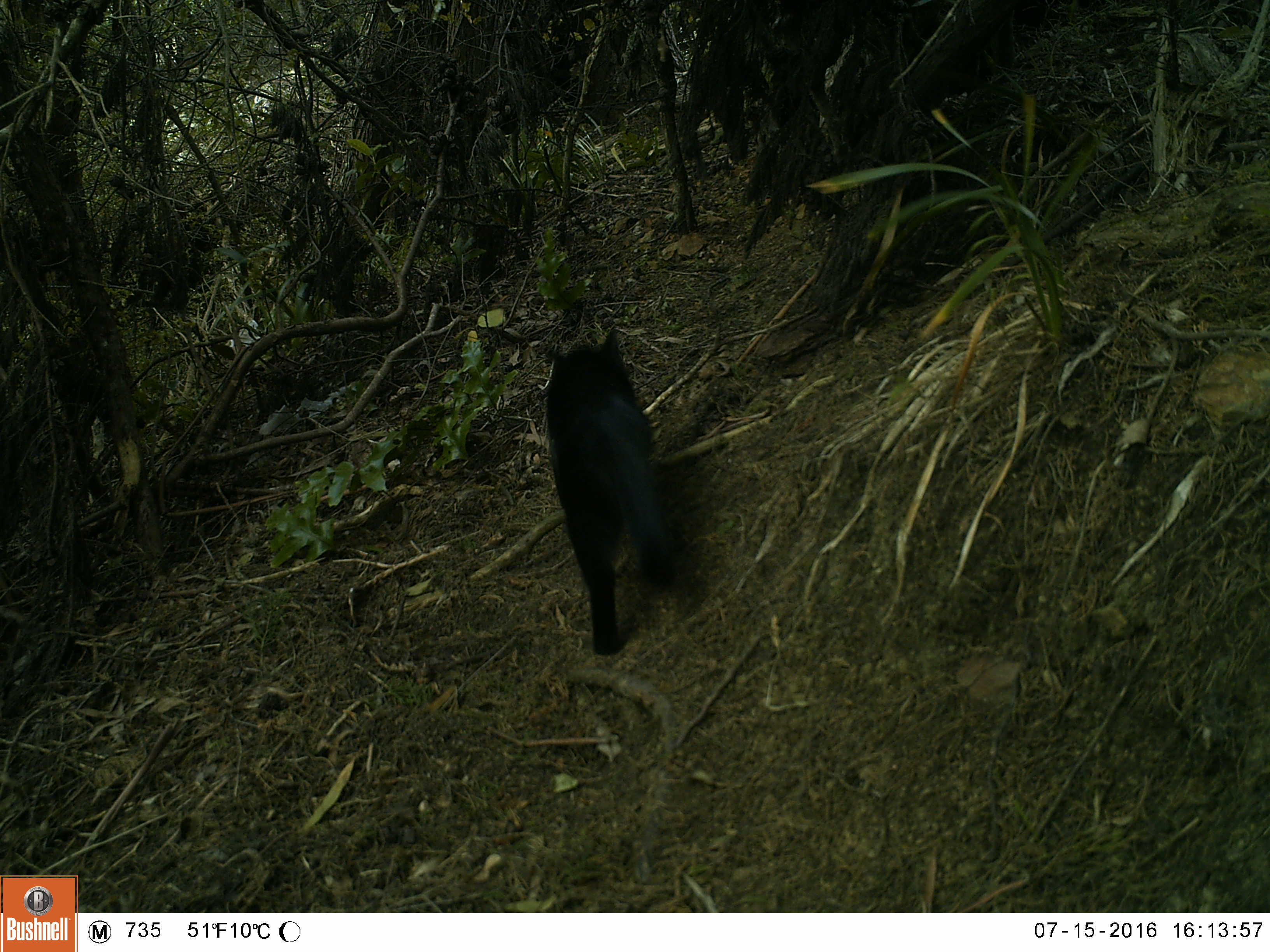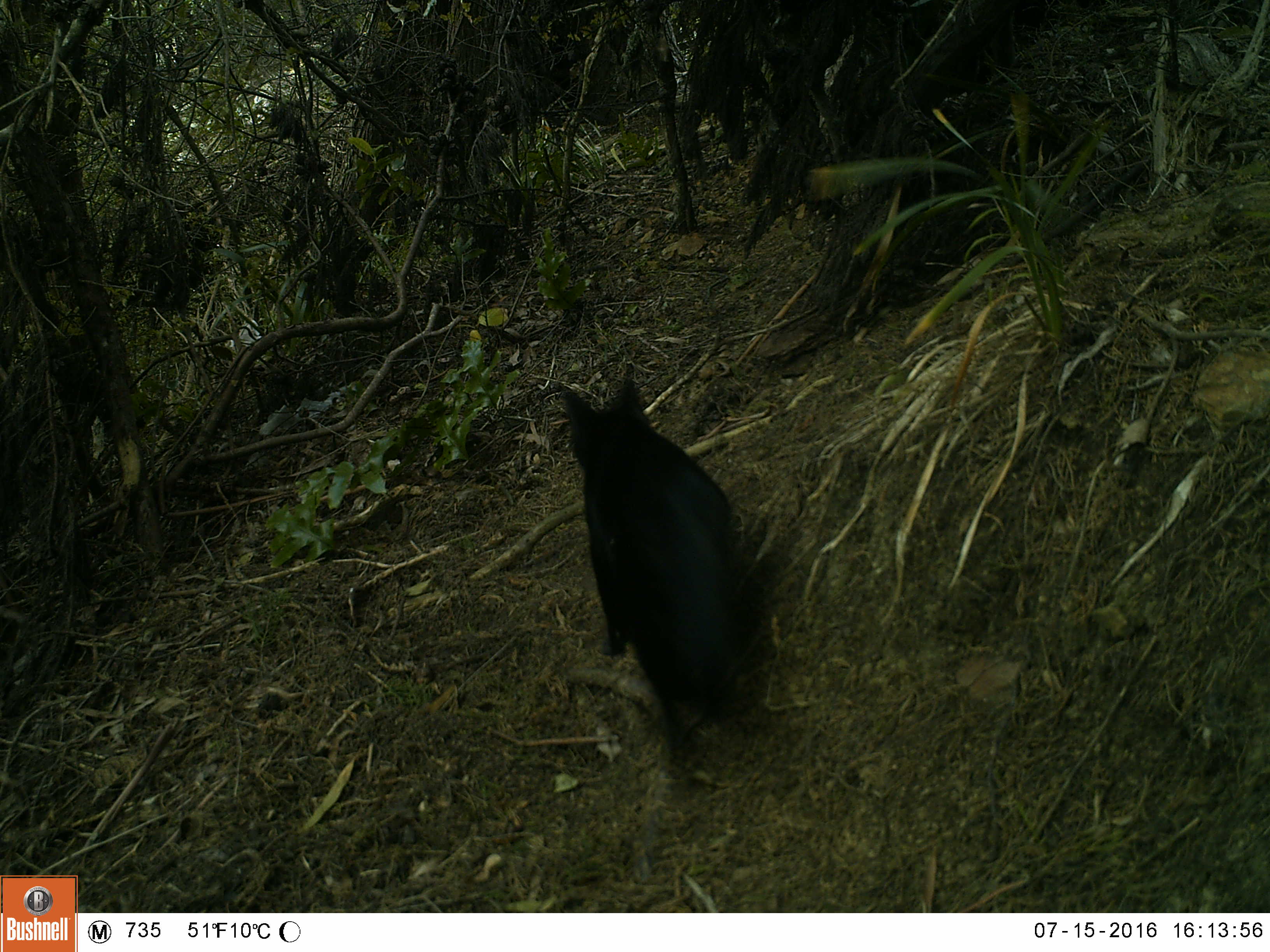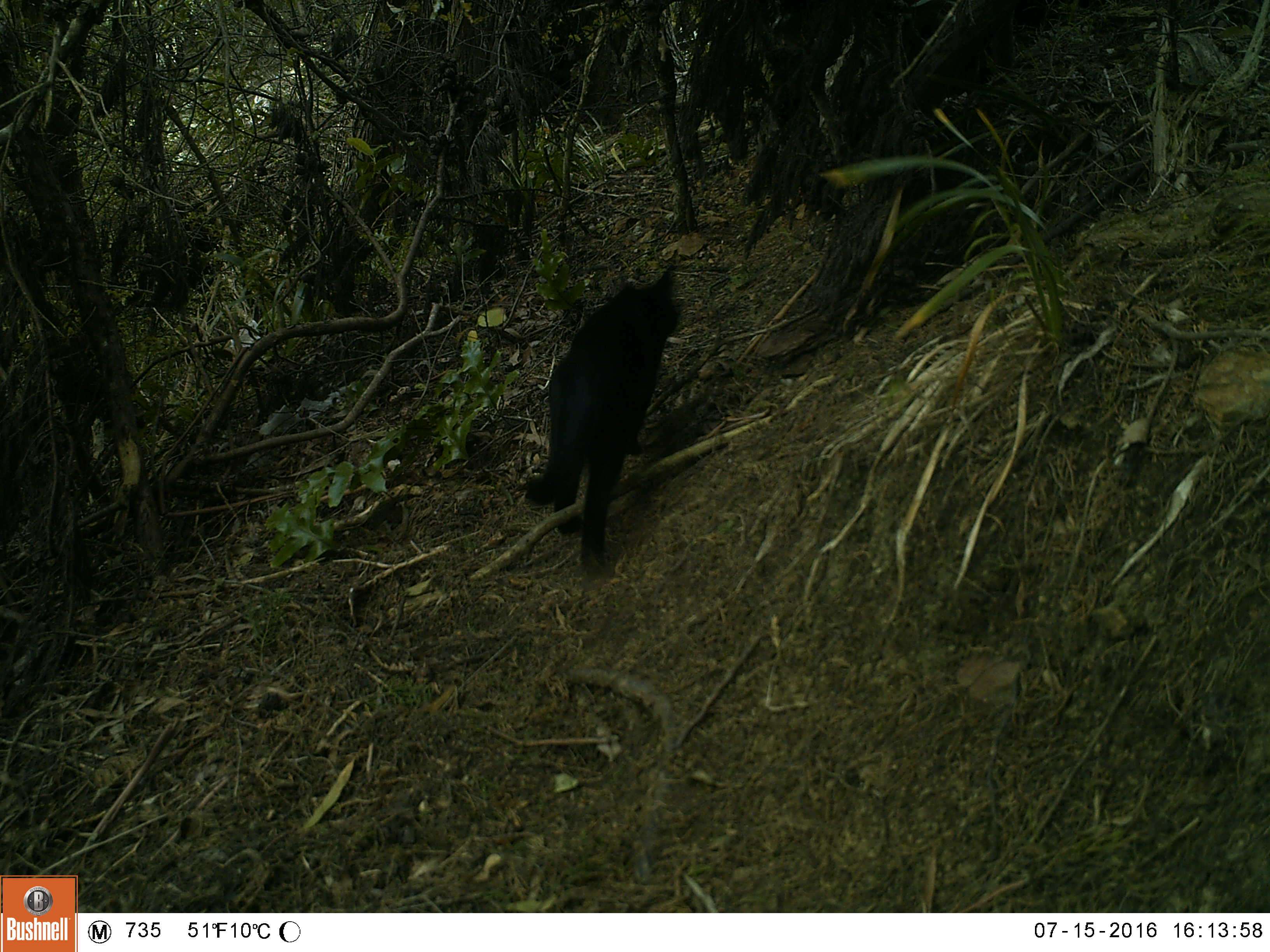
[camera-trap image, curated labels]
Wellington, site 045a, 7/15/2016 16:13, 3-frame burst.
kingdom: Animalia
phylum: Chordata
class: Mammalia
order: Carnivora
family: Felidae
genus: Felis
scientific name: Felis catus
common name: cat